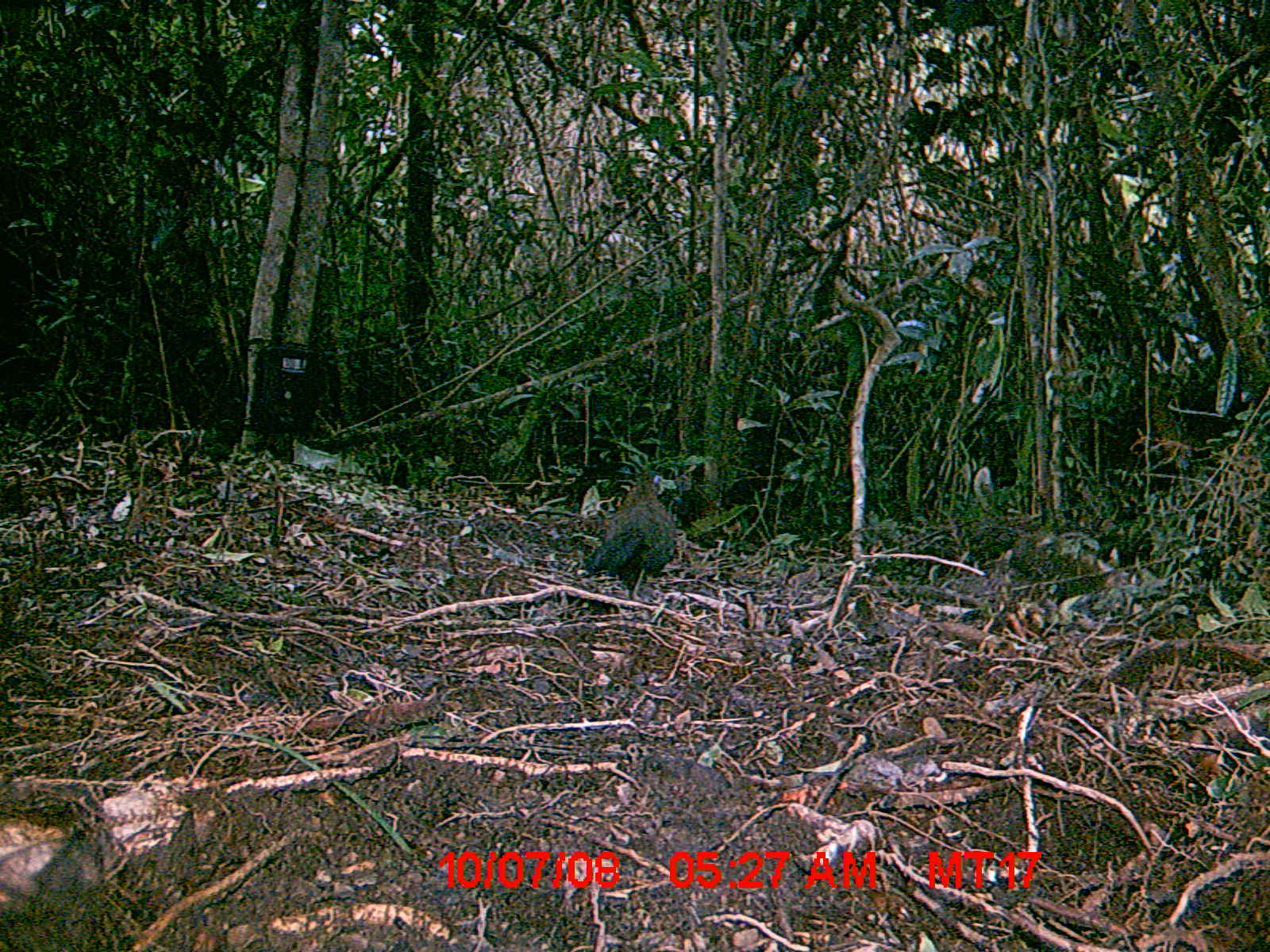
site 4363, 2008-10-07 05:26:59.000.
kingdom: Animalia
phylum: Chordata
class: Aves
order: Cuculiformes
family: Cuculidae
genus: Coua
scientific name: Coua serriana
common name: red-breasted coua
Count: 1.